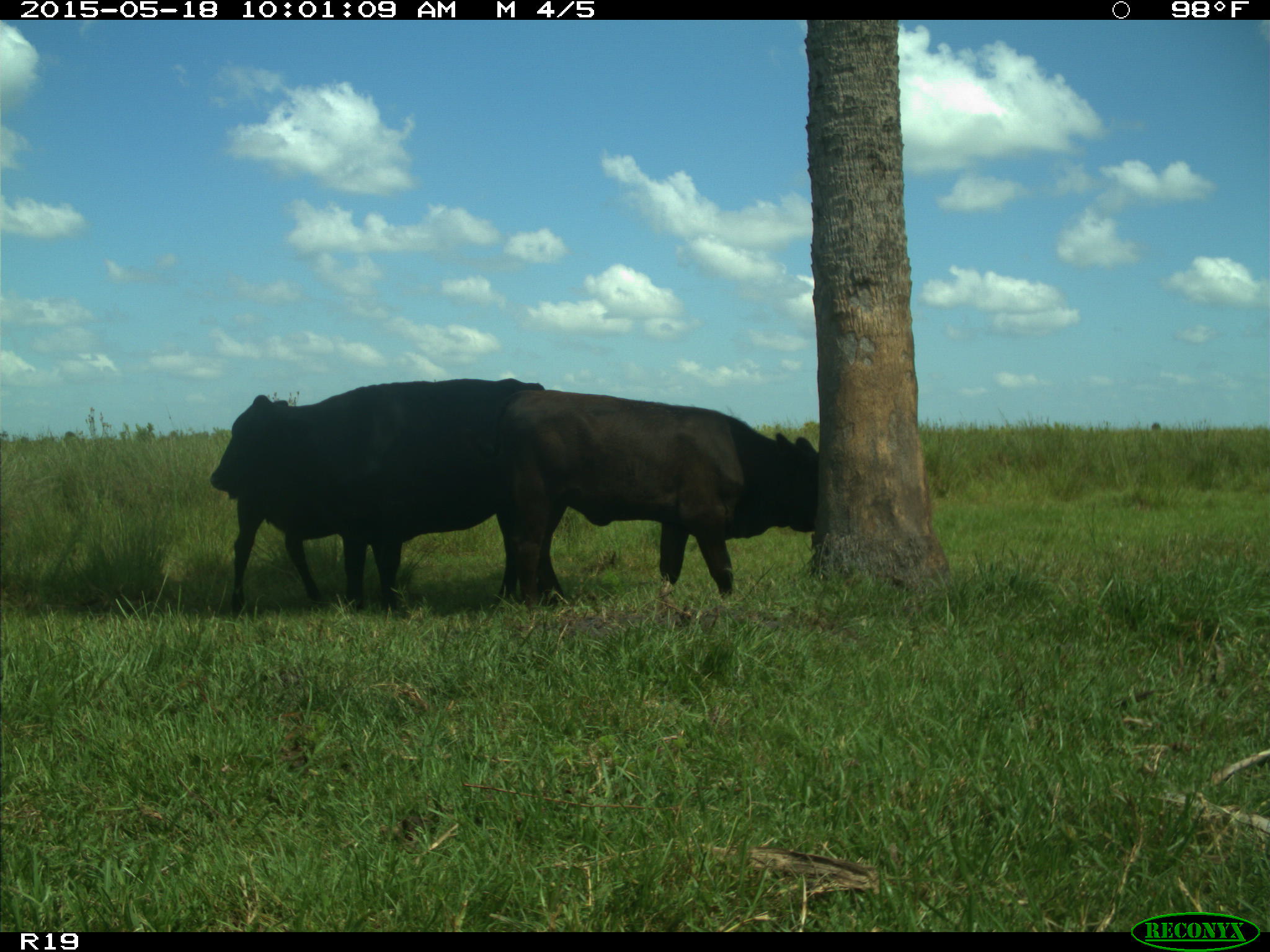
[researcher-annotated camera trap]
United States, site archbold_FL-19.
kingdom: Animalia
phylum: Chordata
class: Mammalia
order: Artiodactyla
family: Bovidae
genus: Bos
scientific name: Bos taurus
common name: domestic cow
Bos taurus (domestic cow).